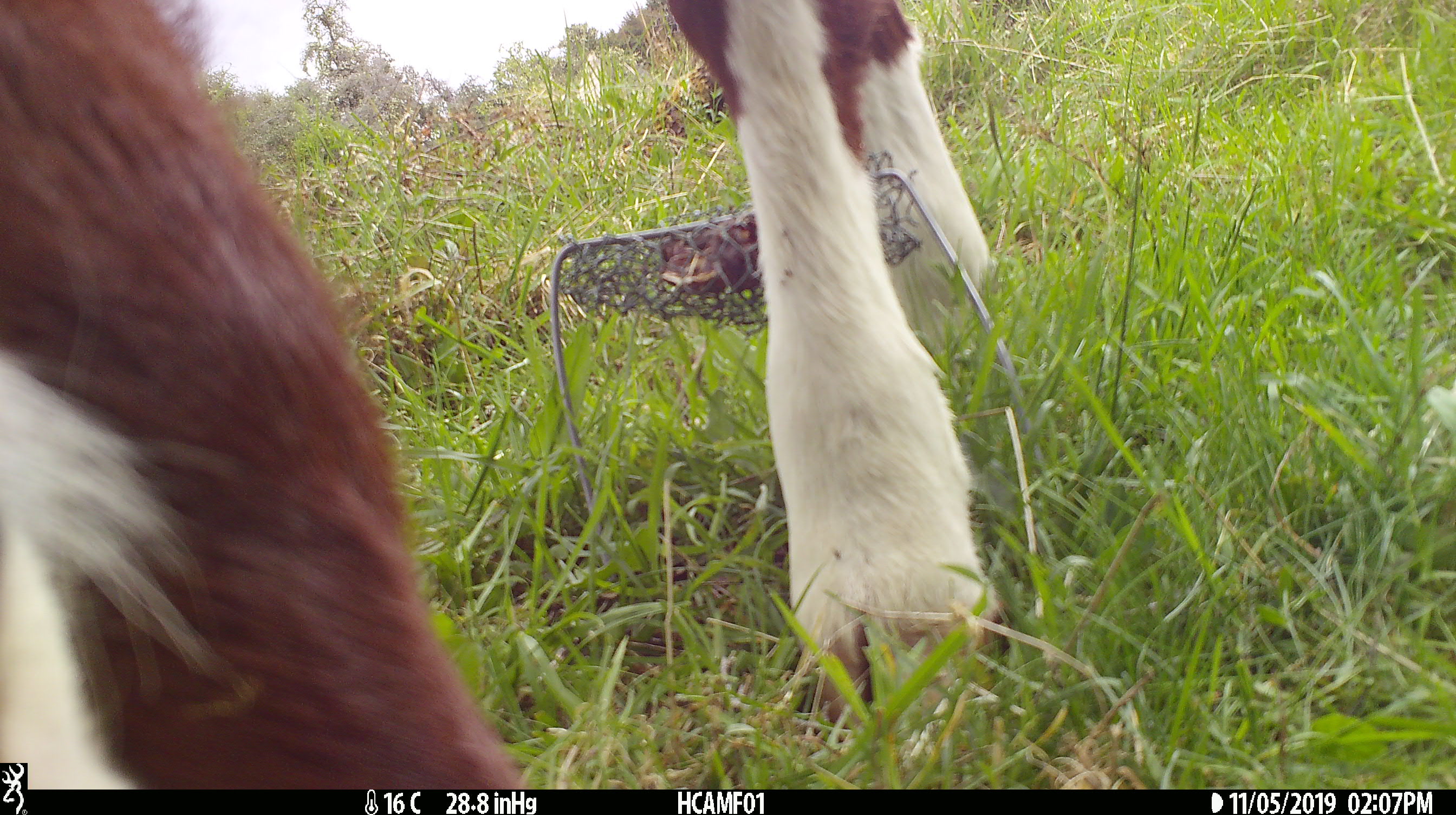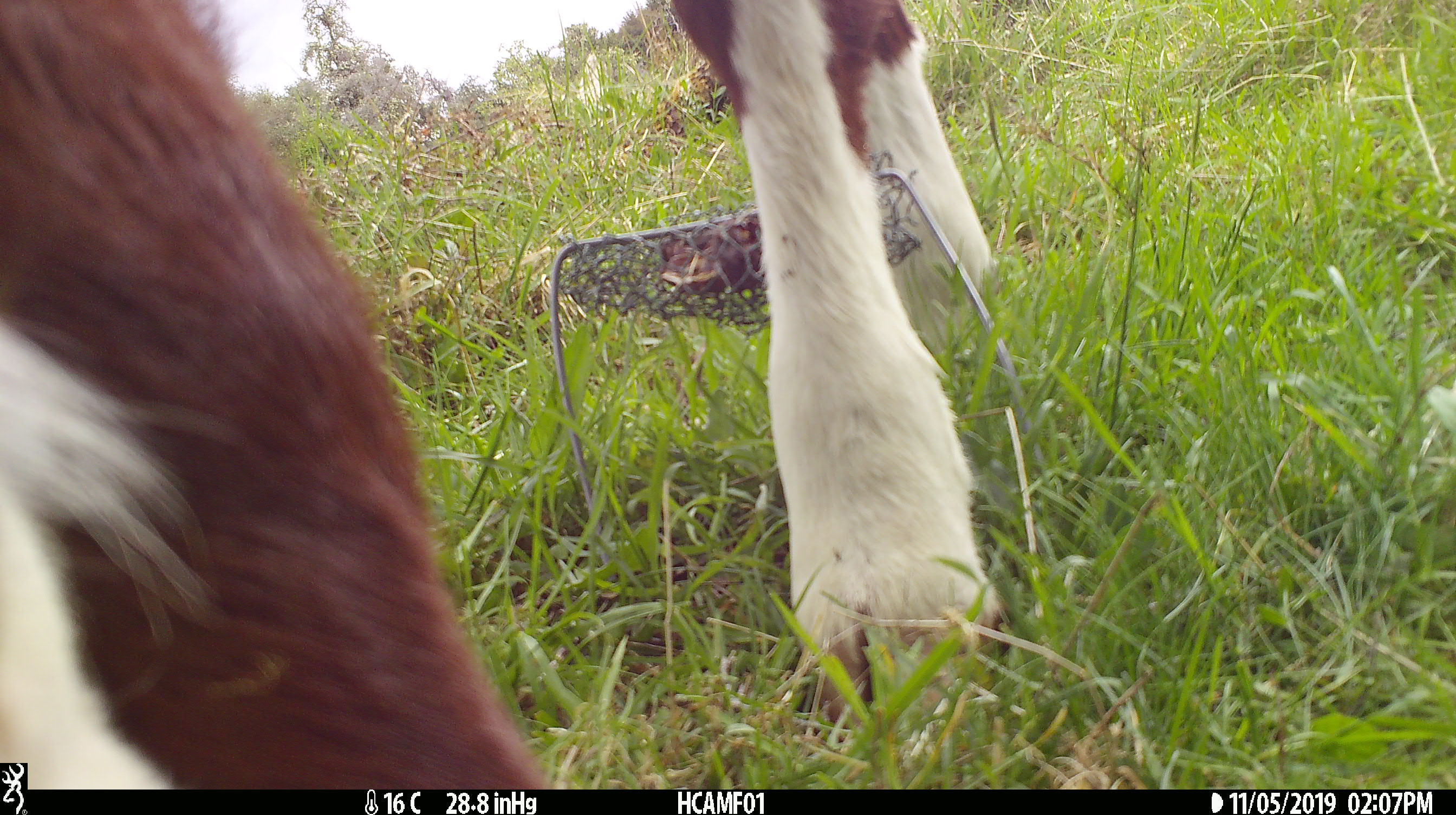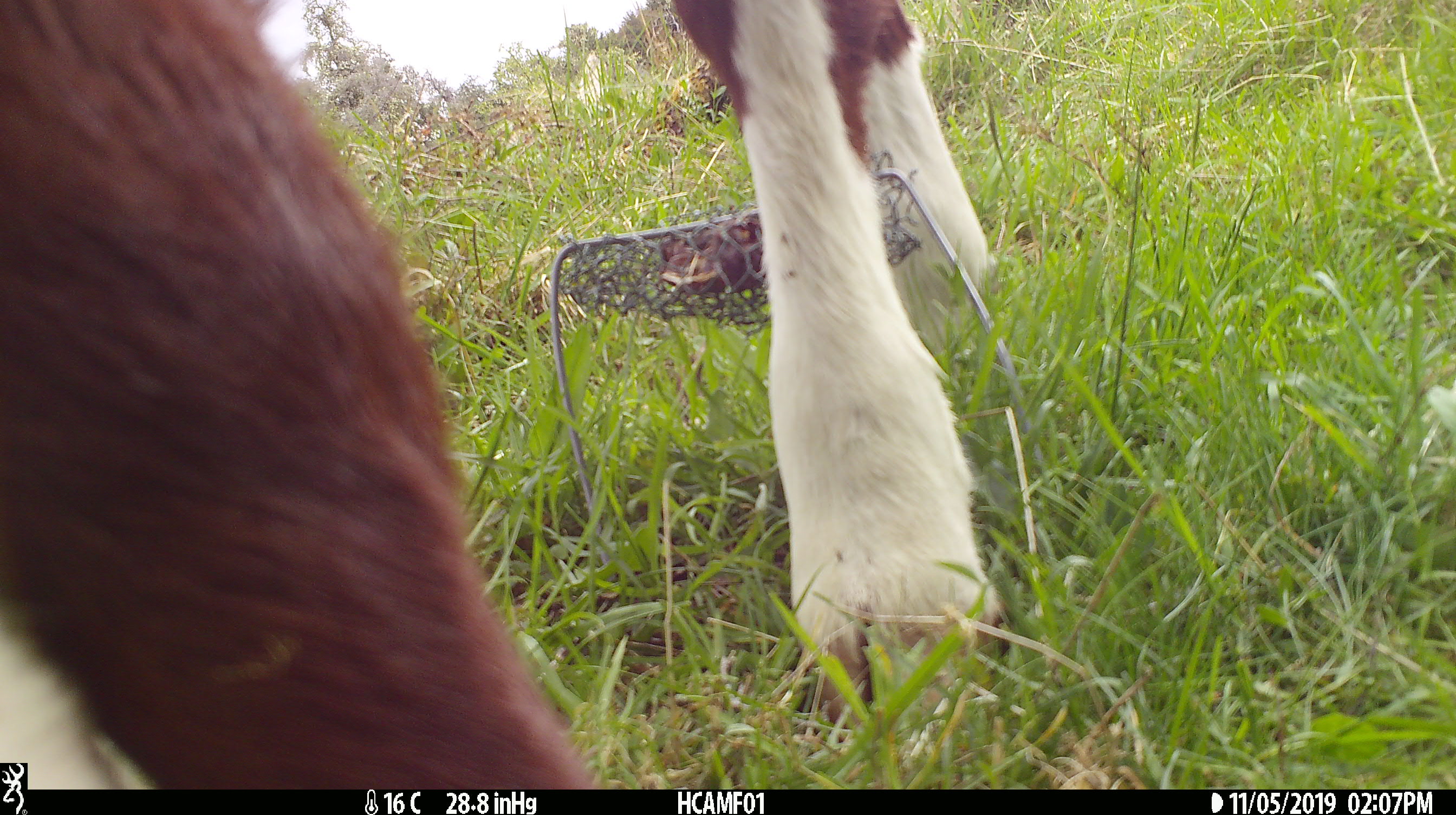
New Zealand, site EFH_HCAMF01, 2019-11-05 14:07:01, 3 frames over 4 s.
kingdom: Animalia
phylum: Chordata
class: Mammalia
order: Artiodactyla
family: Bovidae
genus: Bos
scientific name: Bos taurus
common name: domestic cow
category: cow